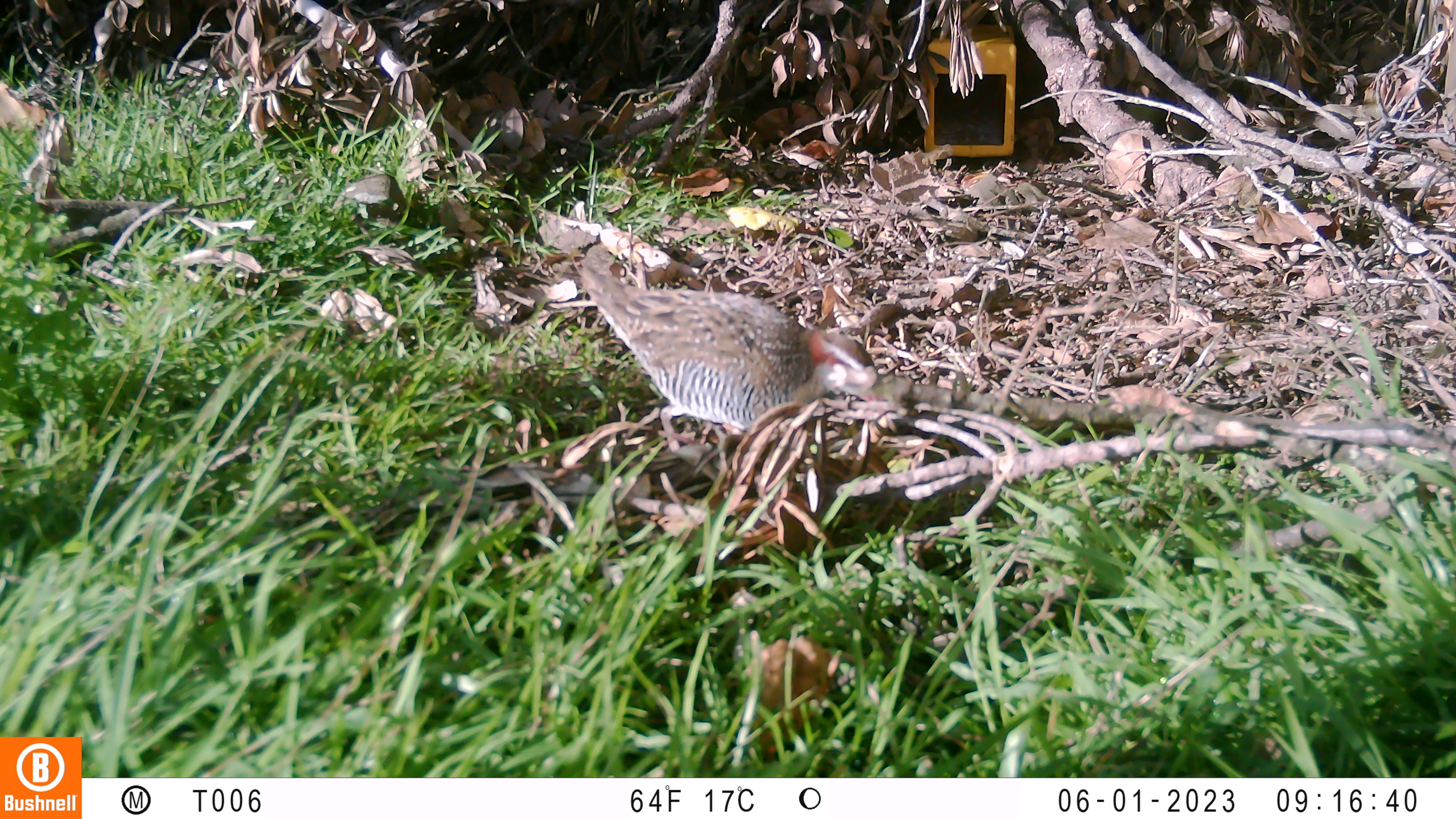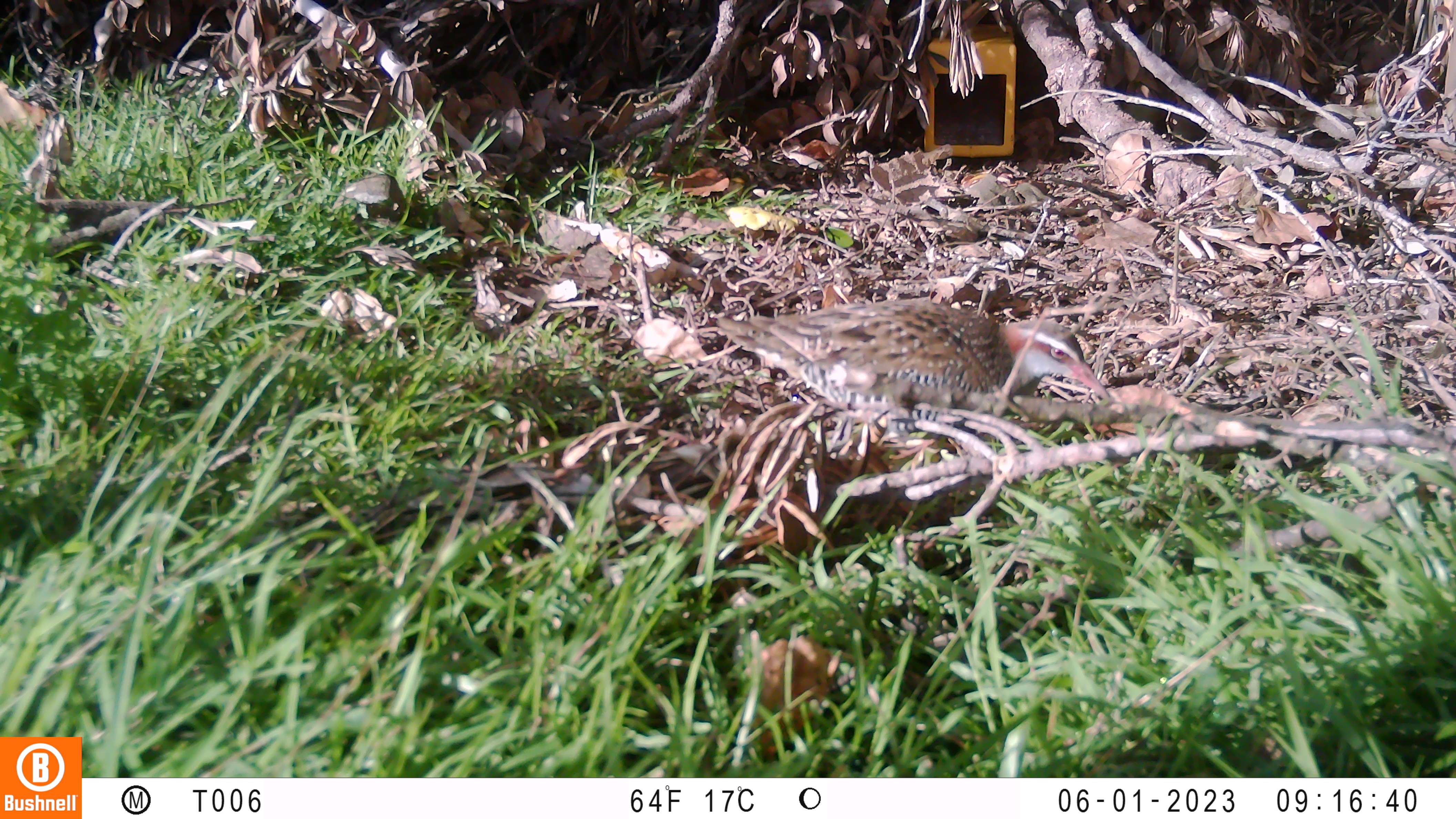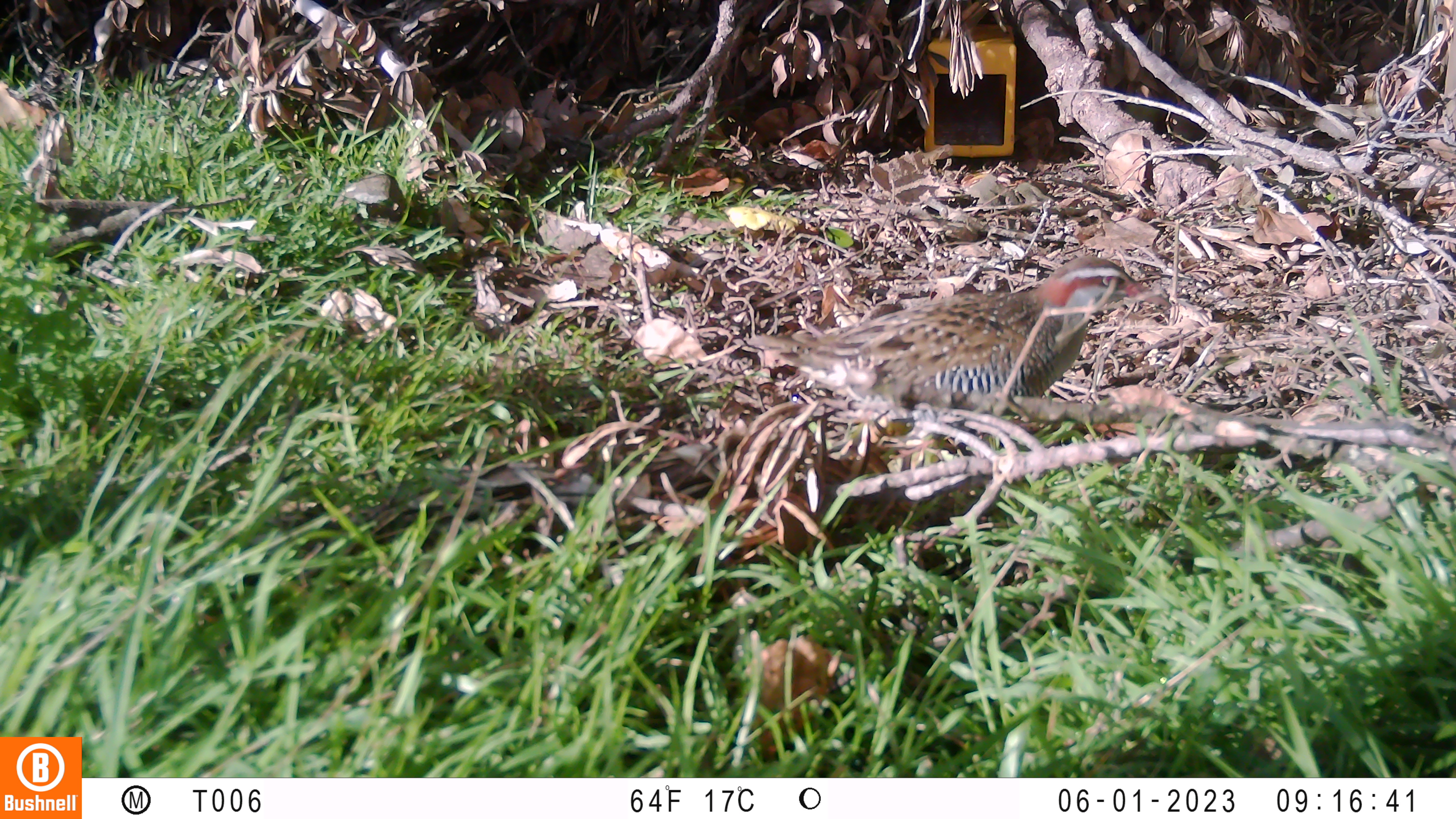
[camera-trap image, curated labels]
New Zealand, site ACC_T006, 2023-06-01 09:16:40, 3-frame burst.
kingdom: Animalia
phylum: Chordata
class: Aves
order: Gruiformes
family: Rallidae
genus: Gallirallus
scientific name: Gallirallus philippensis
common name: buff-banded rail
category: banded rail